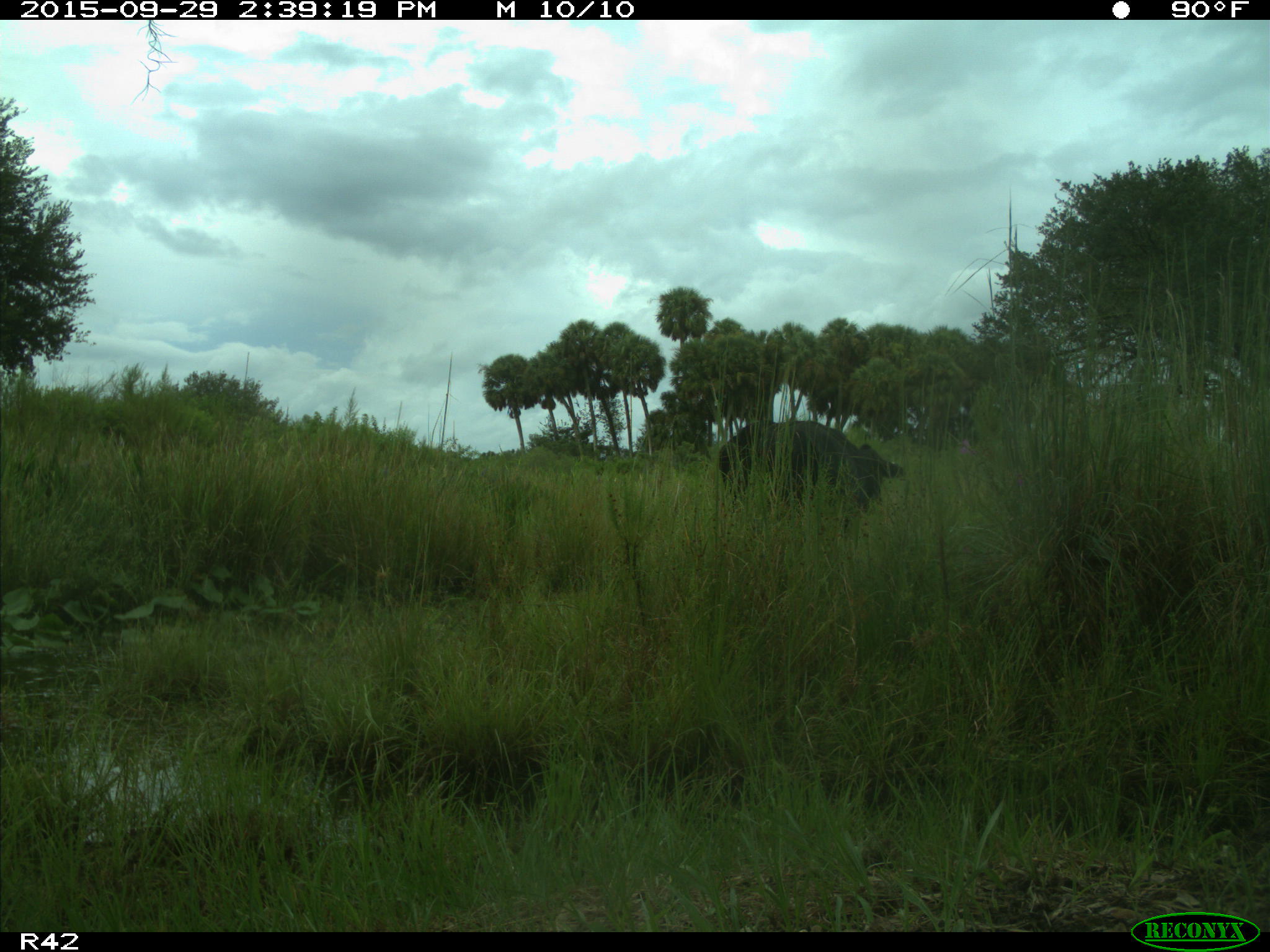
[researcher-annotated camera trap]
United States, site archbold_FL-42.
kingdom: Animalia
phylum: Chordata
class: Mammalia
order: Artiodactyla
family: Bovidae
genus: Bos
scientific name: Bos taurus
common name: domestic cow